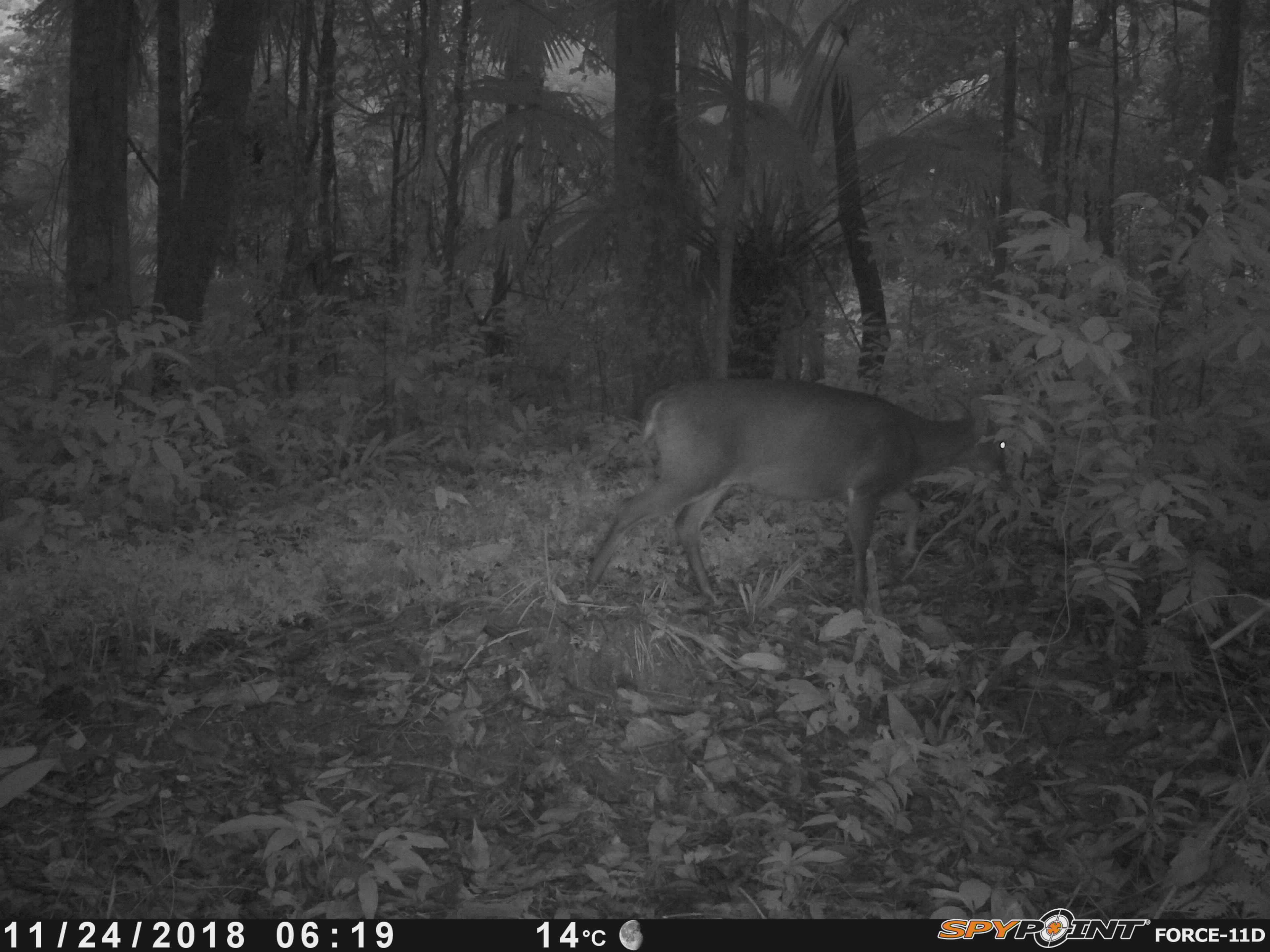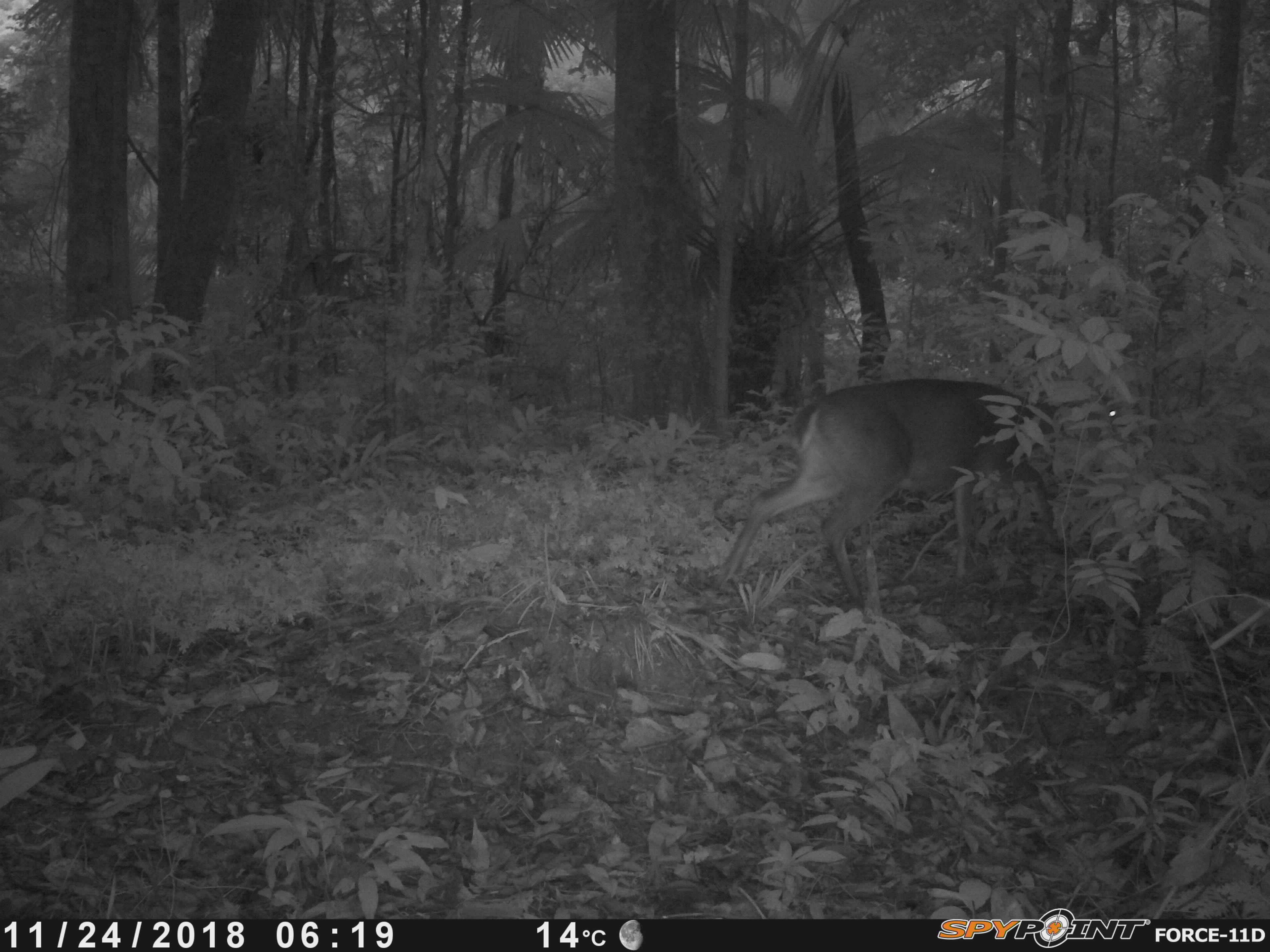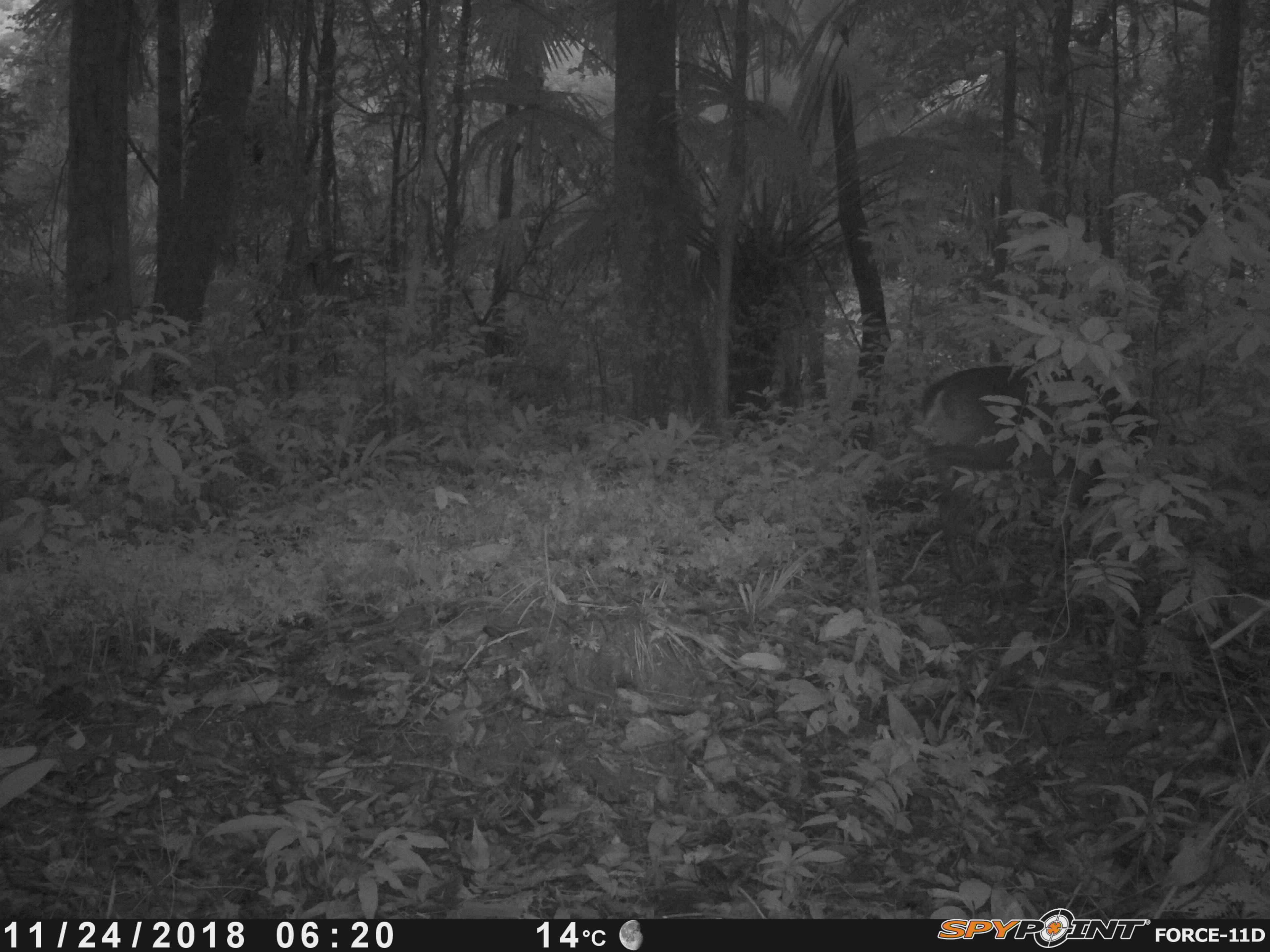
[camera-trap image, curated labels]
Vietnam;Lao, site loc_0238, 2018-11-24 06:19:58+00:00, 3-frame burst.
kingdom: Animalia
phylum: Chordata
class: Mammalia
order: Artiodactyla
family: Cervidae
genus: Muntiacus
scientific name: Muntiacus vuquangensis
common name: large-antlered muntjac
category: large antlered muntjac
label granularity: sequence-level